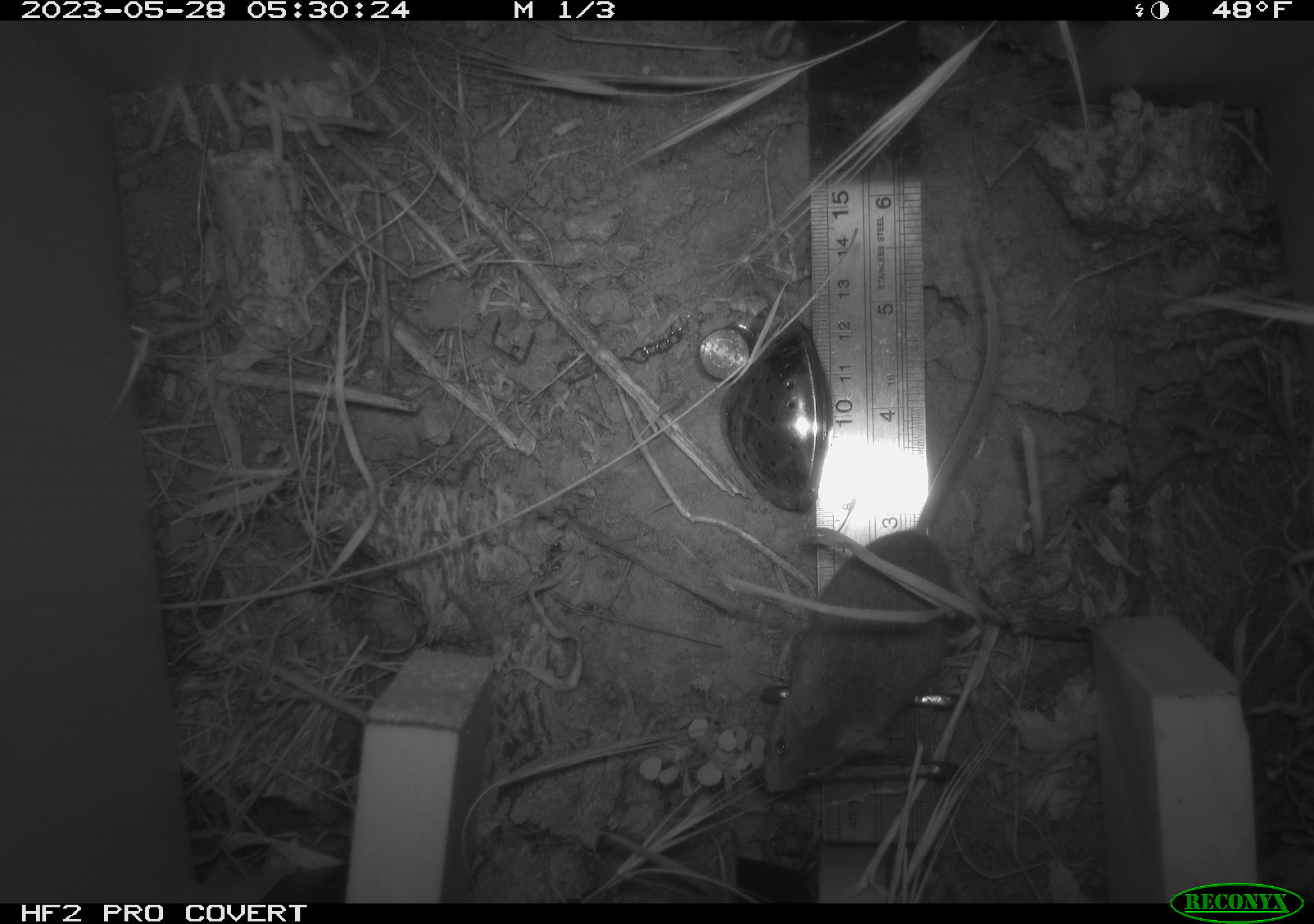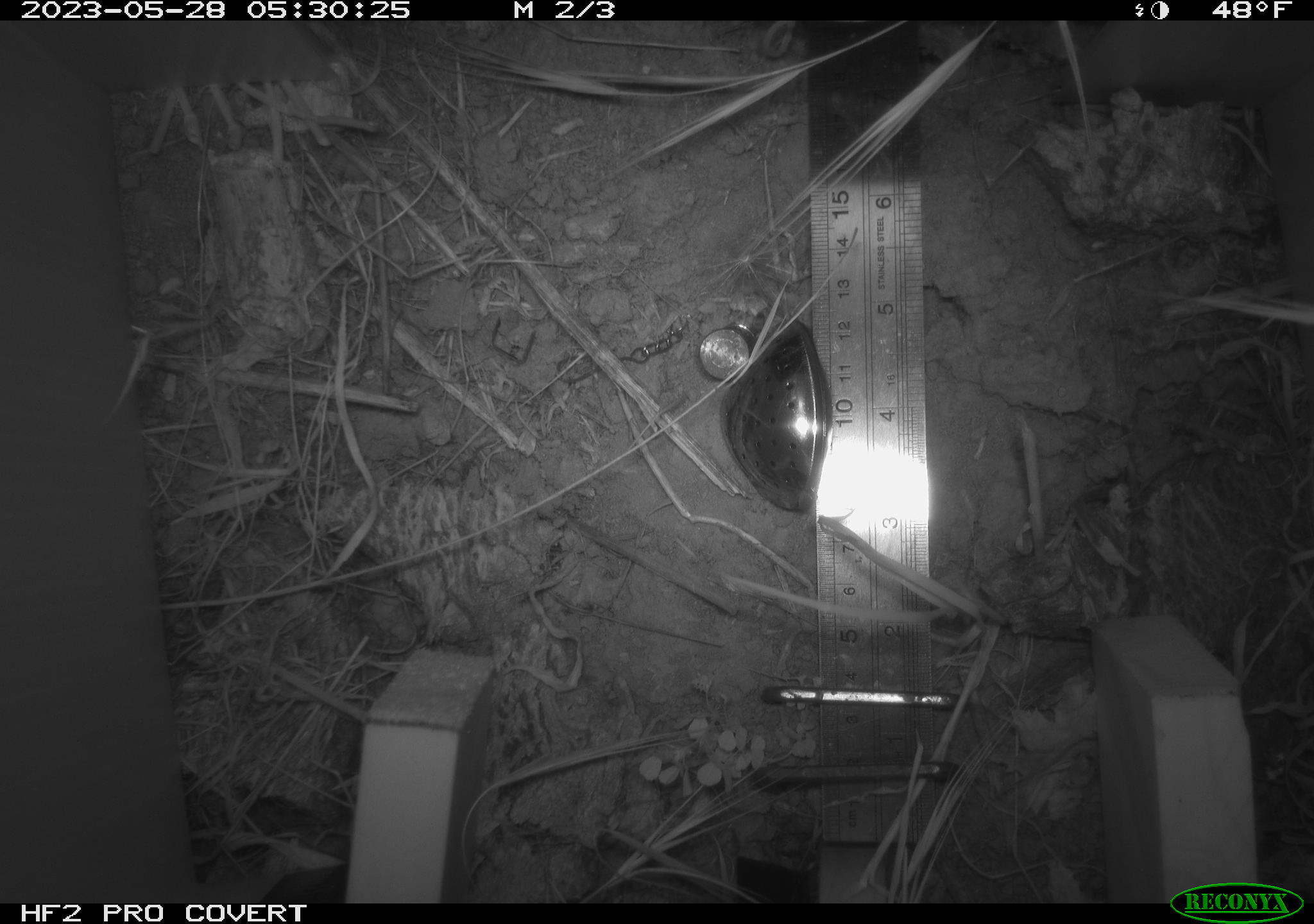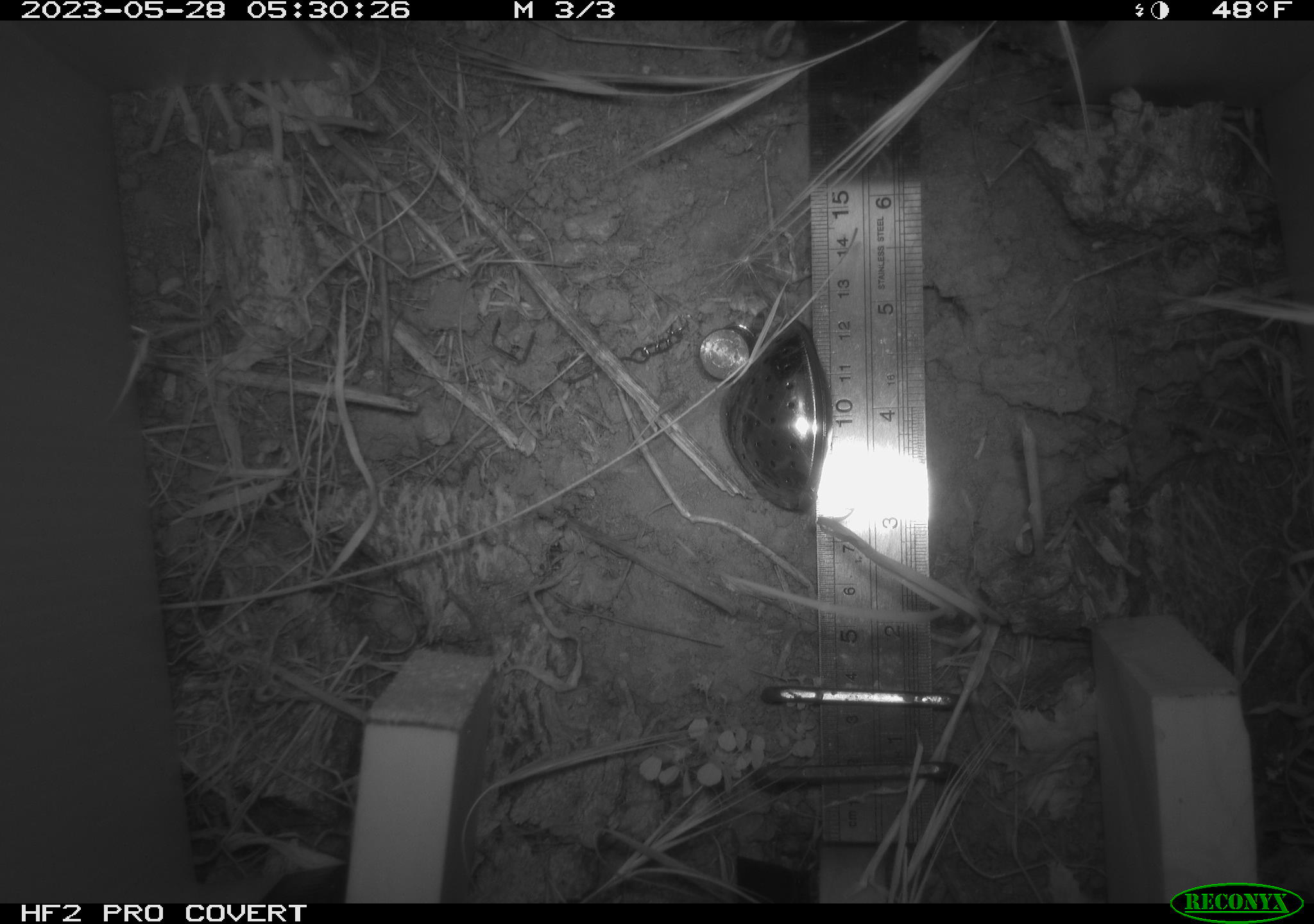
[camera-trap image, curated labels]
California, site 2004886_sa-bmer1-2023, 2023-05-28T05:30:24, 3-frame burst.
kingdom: Animalia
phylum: Chordata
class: Mammalia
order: Rodentia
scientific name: Rodentia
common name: mouse species